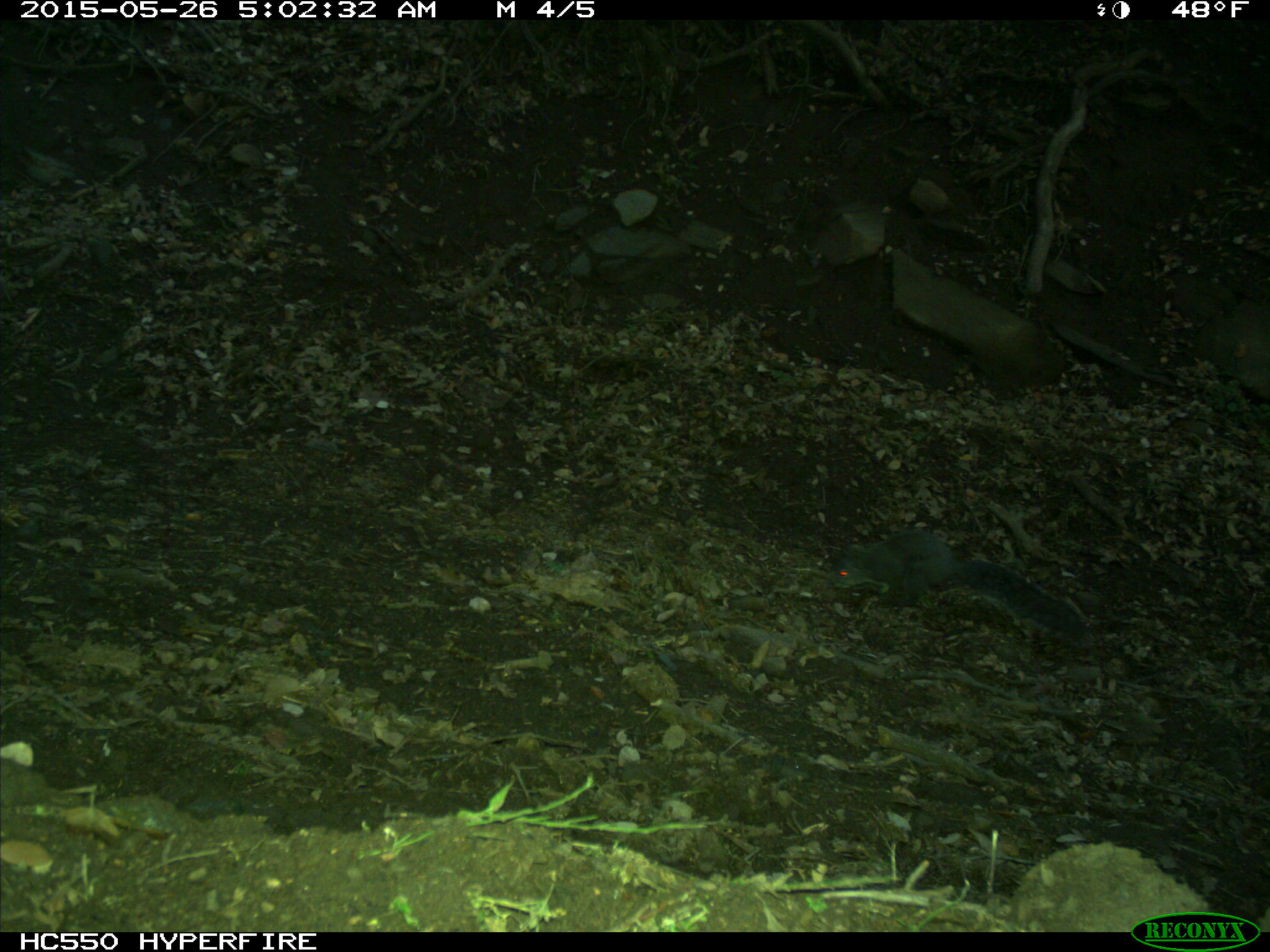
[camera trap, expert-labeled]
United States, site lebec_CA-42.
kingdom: Animalia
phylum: Chordata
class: Mammalia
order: Rodentia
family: Sciuridae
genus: Sciurus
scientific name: Sciurus carolinensis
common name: eastern gray squirrel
Sciurus carolinensis (eastern gray squirrel).